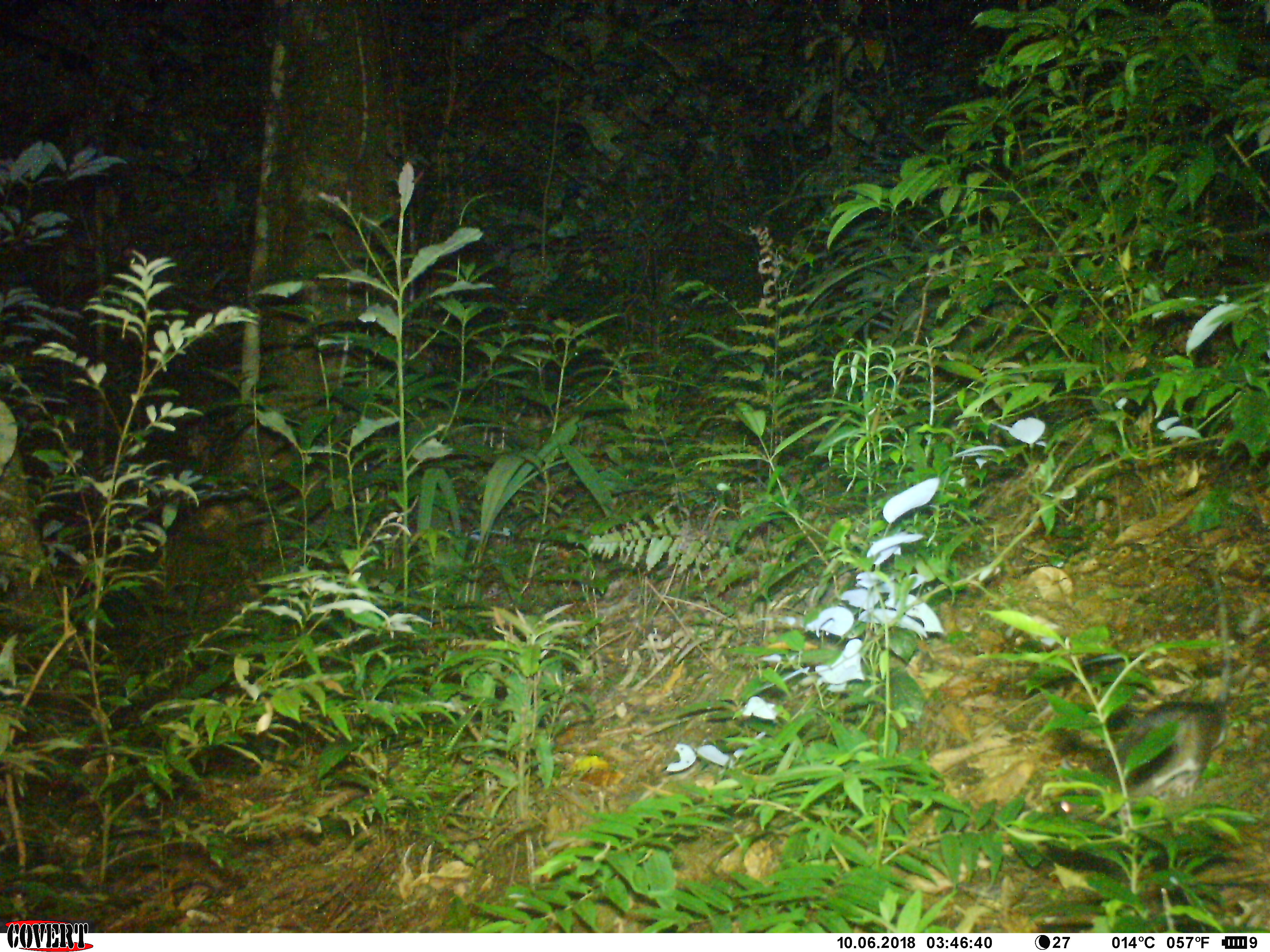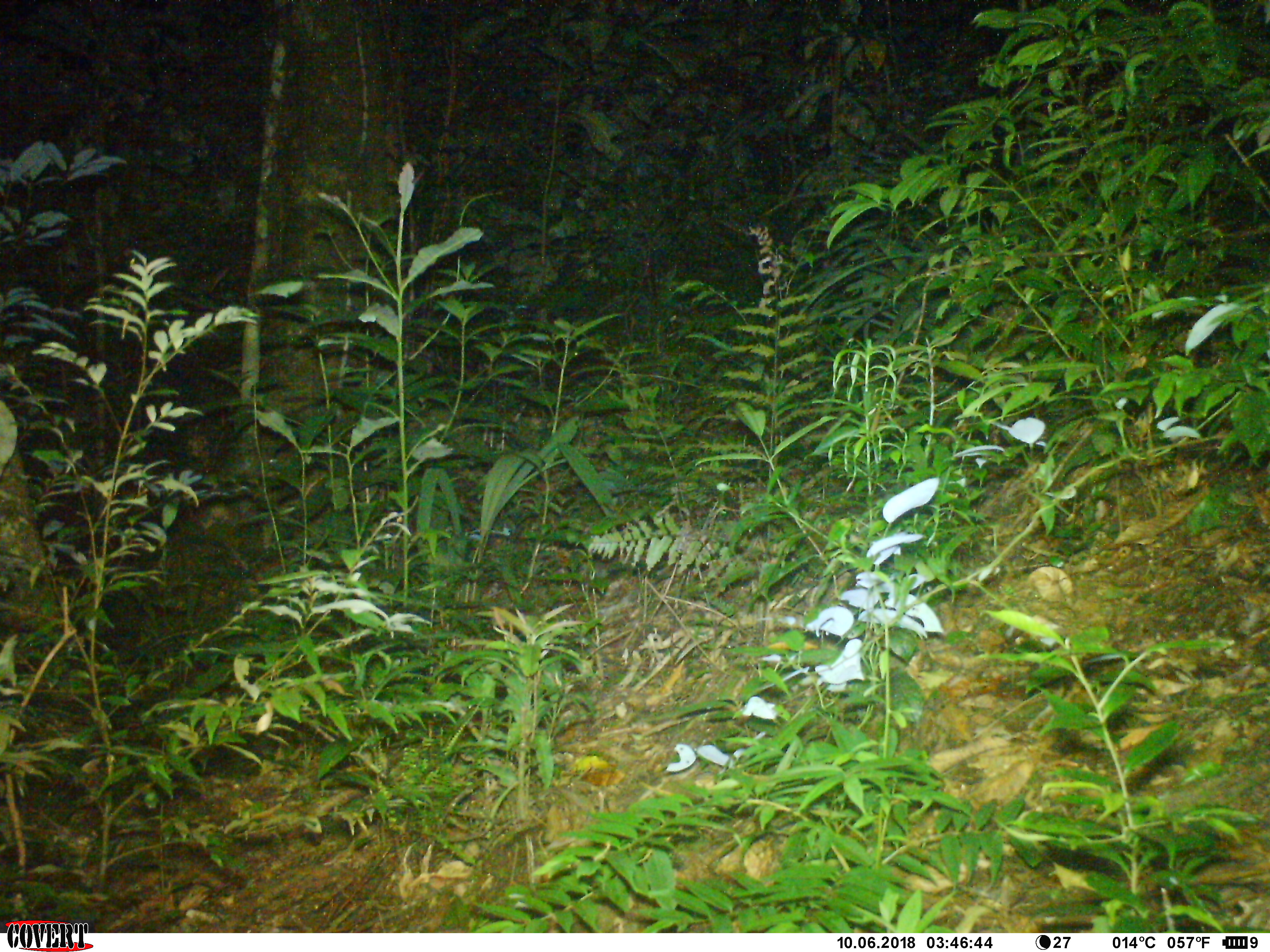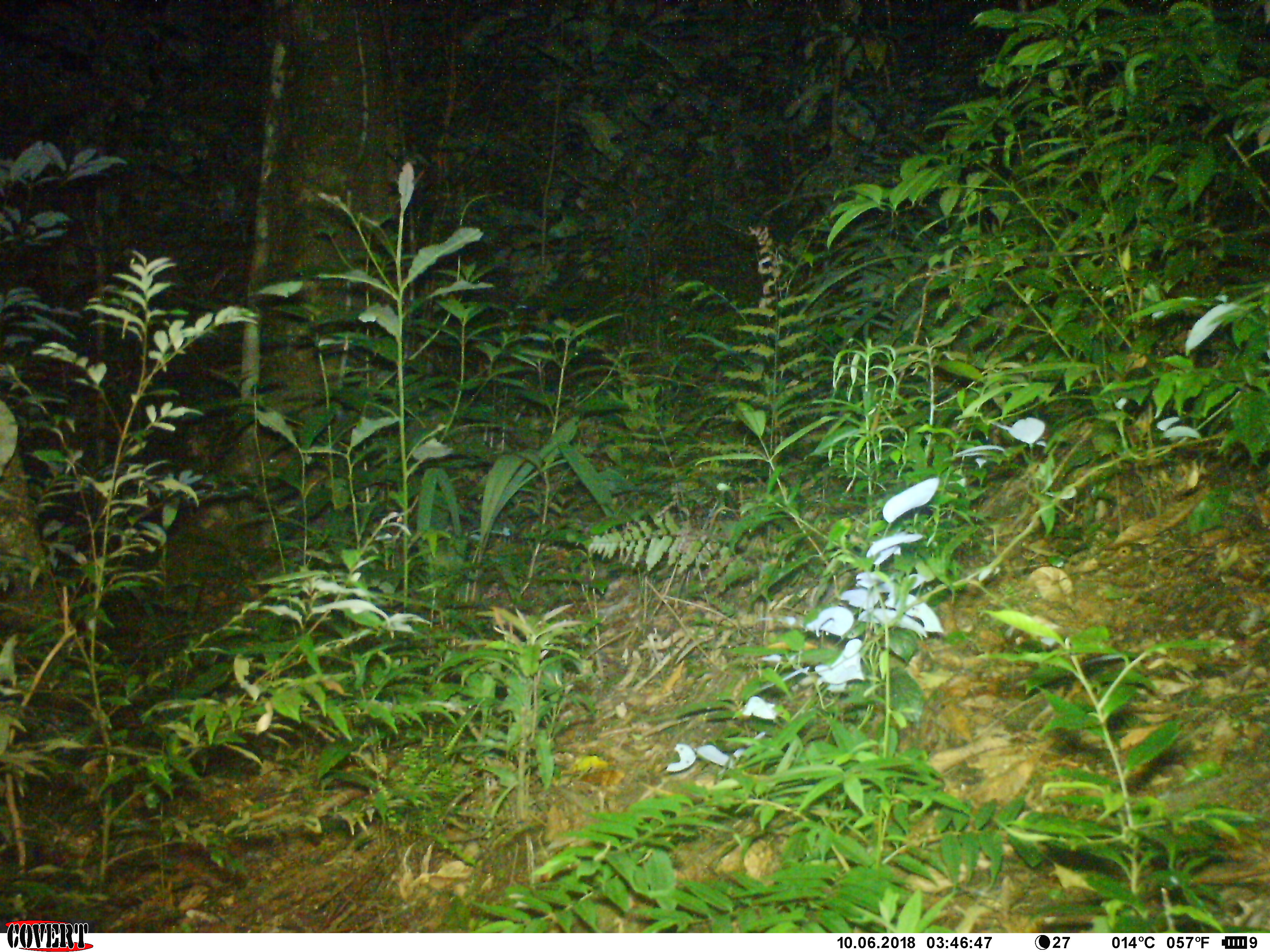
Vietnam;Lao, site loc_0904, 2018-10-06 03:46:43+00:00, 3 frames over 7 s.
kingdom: Animalia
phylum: Chordata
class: Mammalia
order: Rodentia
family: Muridae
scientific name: Muridae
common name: old-world mice and rats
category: unidentified murid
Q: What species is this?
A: Unidentified murid (old-world mice and rats) (Muridae).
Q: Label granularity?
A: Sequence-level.